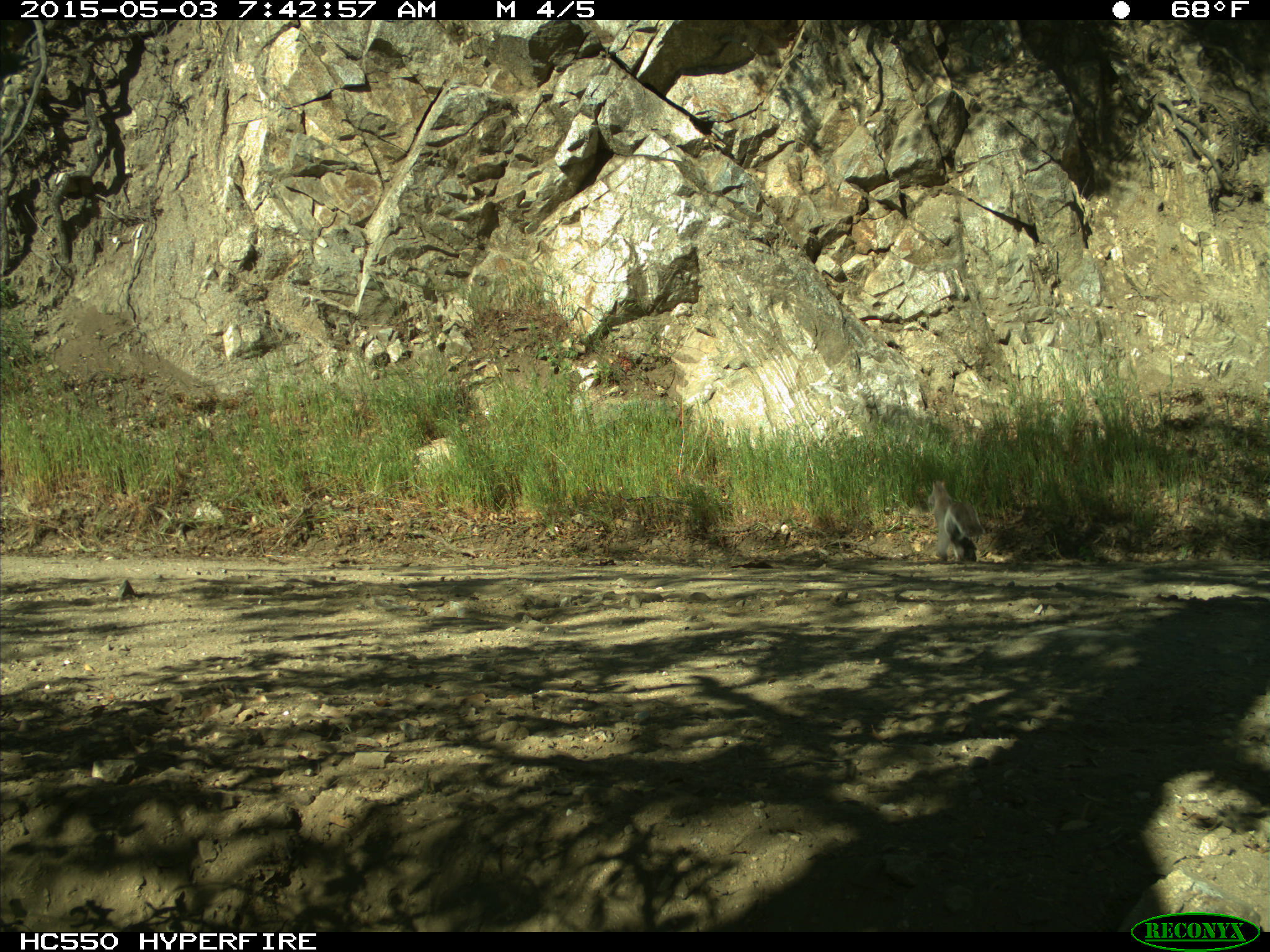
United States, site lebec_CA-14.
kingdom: Animalia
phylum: Chordata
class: Mammalia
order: Rodentia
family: Sciuridae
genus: Sciurus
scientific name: Sciurus carolinensis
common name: eastern gray squirrel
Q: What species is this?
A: Sciurus carolinensis (eastern gray squirrel).